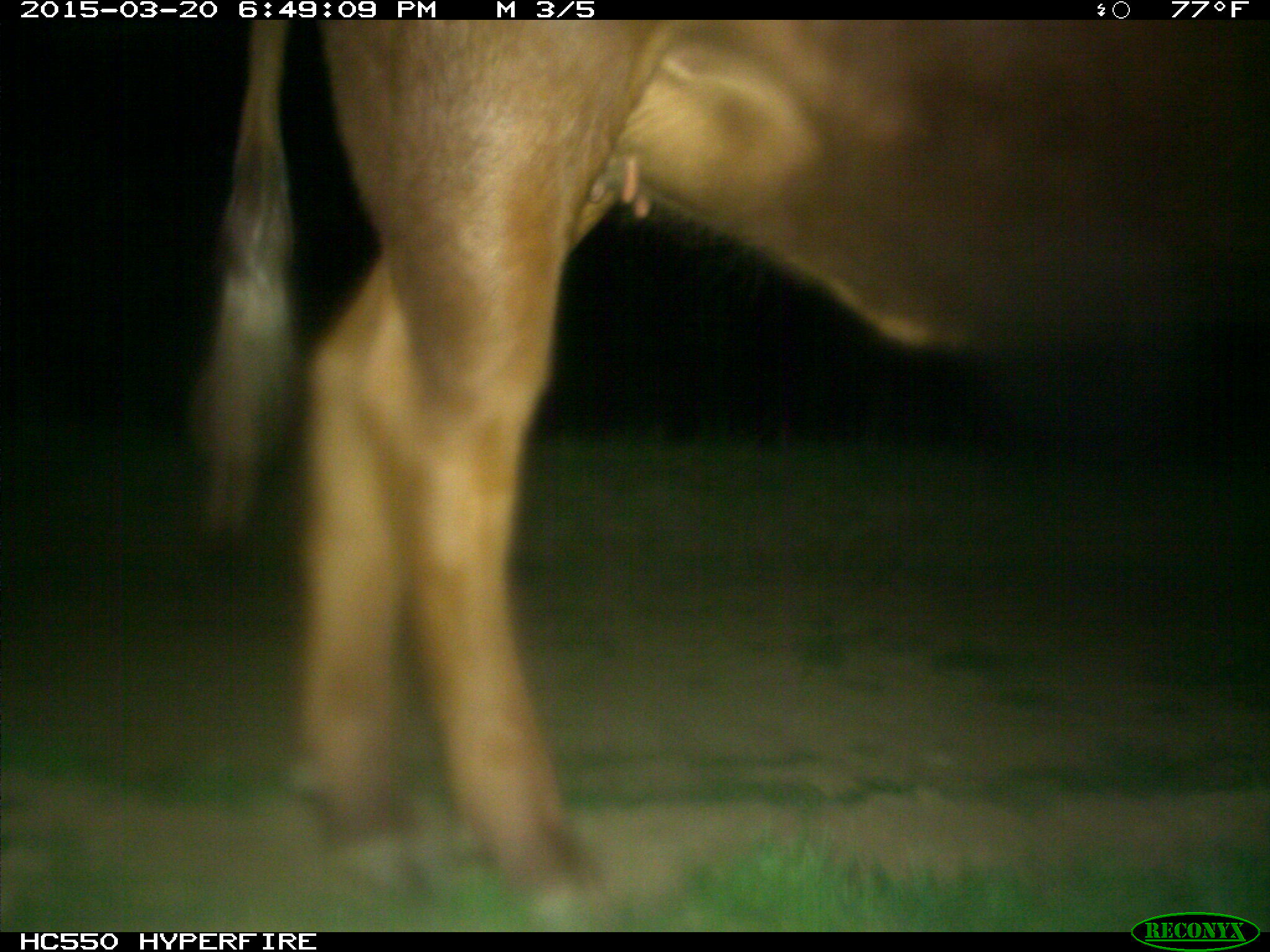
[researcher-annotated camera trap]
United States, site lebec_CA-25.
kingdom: Animalia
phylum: Chordata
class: Mammalia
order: Artiodactyla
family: Bovidae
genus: Bos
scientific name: Bos taurus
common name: domestic cow